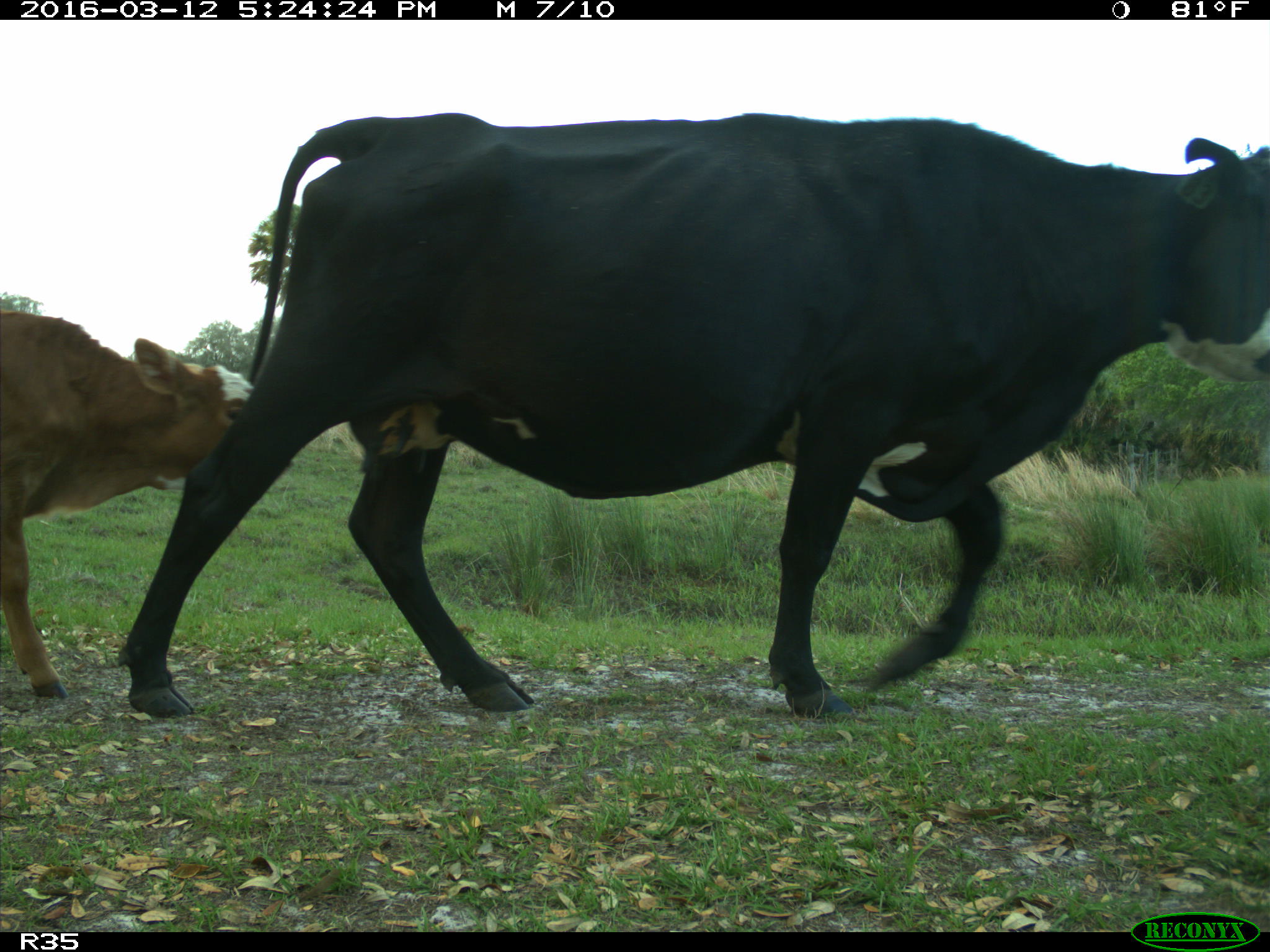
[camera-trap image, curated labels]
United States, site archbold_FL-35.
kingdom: Animalia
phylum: Chordata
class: Mammalia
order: Artiodactyla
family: Bovidae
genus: Bos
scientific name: Bos taurus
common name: domestic cow